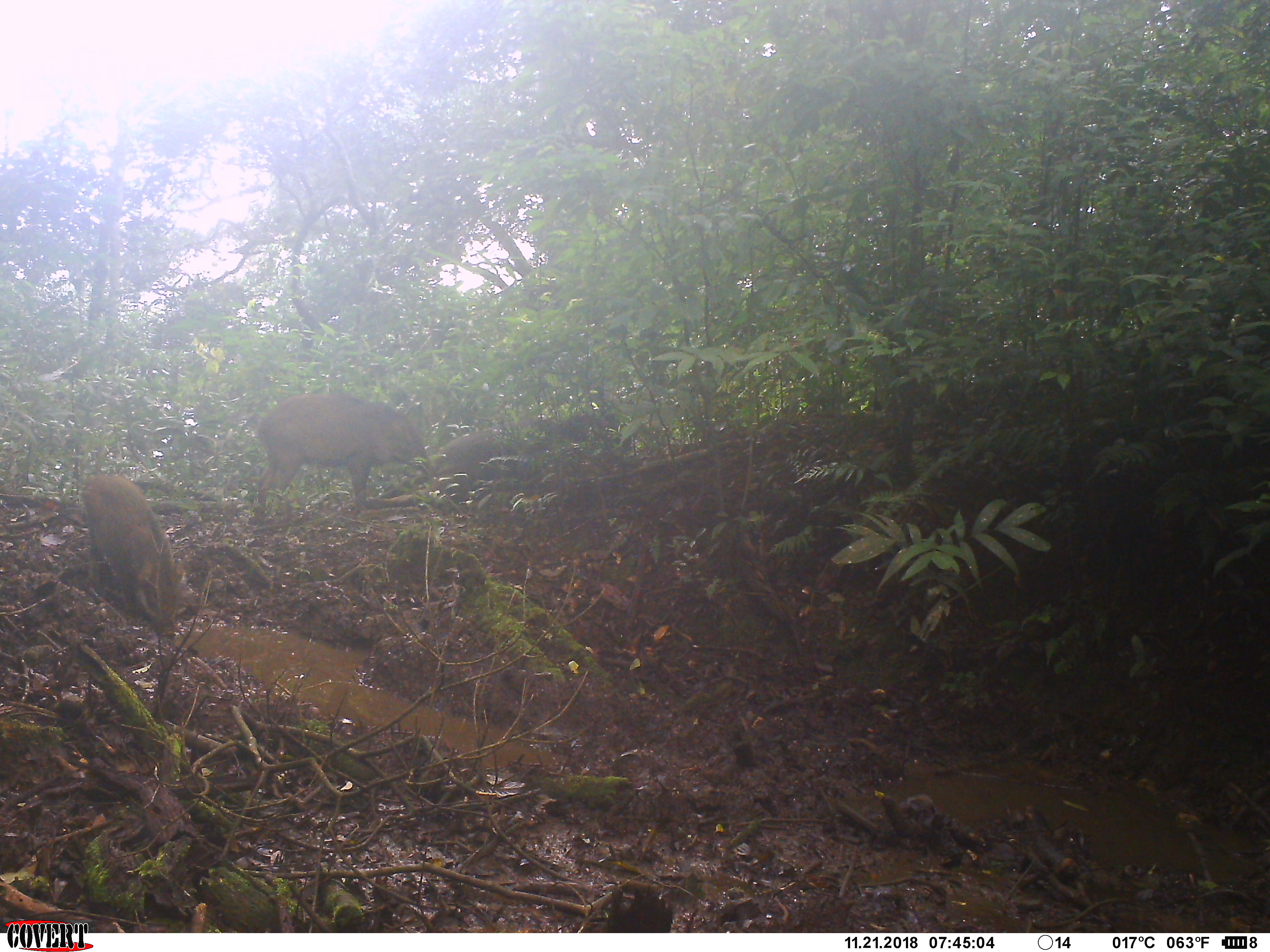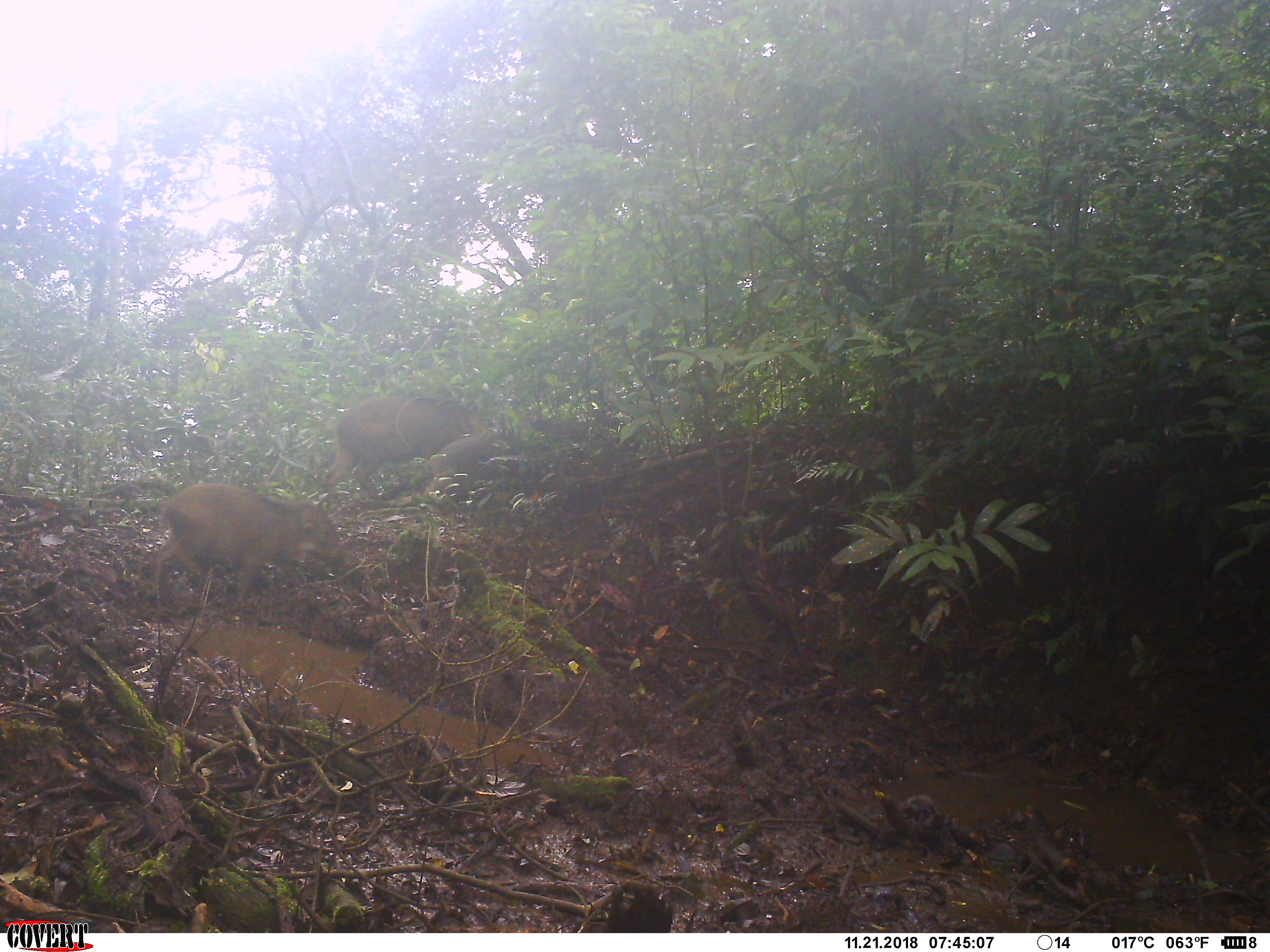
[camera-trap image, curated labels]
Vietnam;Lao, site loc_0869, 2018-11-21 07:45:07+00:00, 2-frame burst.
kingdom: Animalia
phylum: Chordata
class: Mammalia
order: Artiodactyla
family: Suidae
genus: Sus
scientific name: Sus scrofa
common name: eurasian wild pig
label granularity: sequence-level